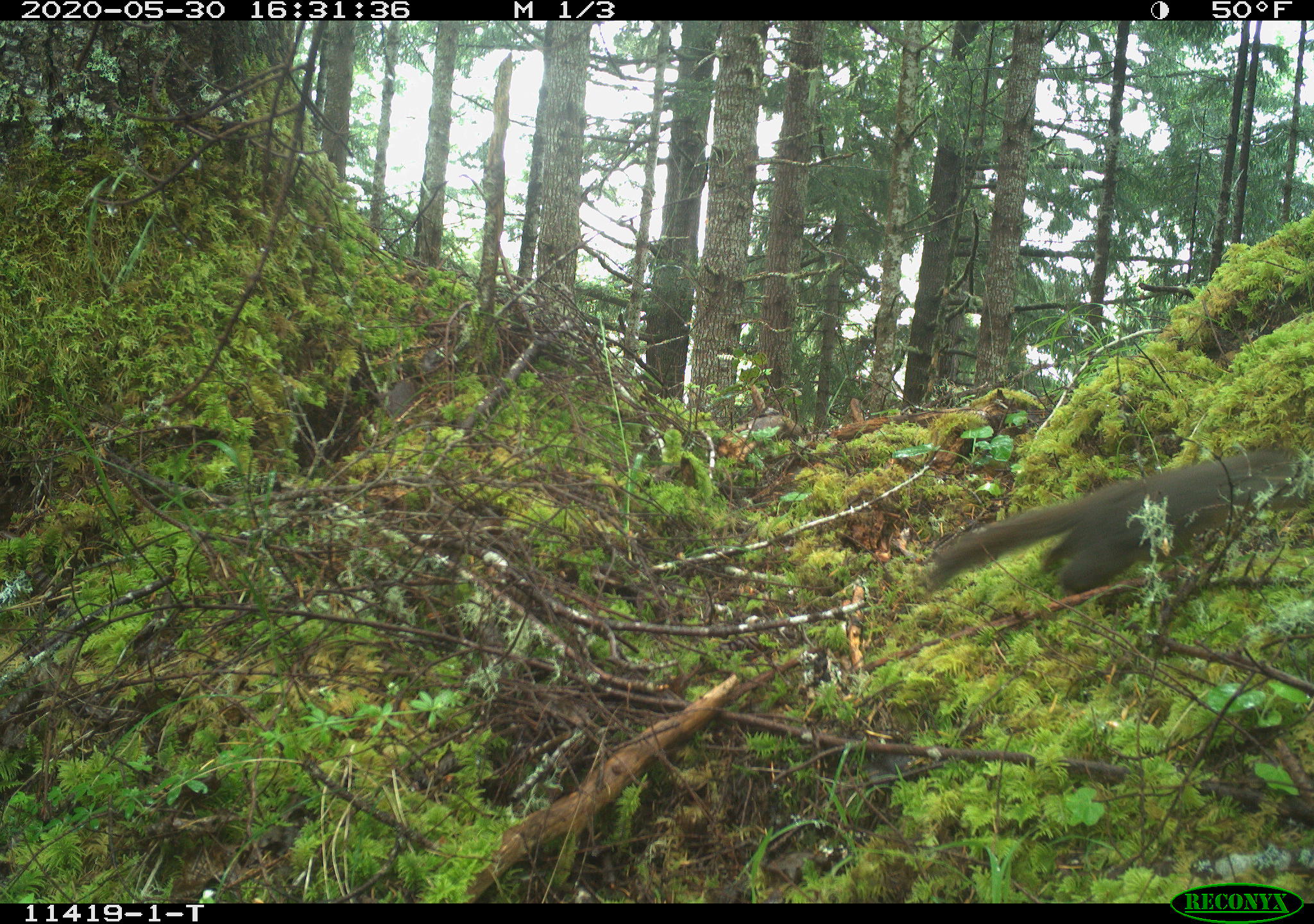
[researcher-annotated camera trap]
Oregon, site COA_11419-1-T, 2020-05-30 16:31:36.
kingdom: Animalia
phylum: Chordata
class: Mammalia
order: Rodentia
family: Sciuridae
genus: Tamiasciurus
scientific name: Tamiasciurus douglasii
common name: douglas squirrel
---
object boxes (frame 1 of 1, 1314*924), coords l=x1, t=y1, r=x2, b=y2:
douglas squirrel: l=911, t=447, r=1287, b=607